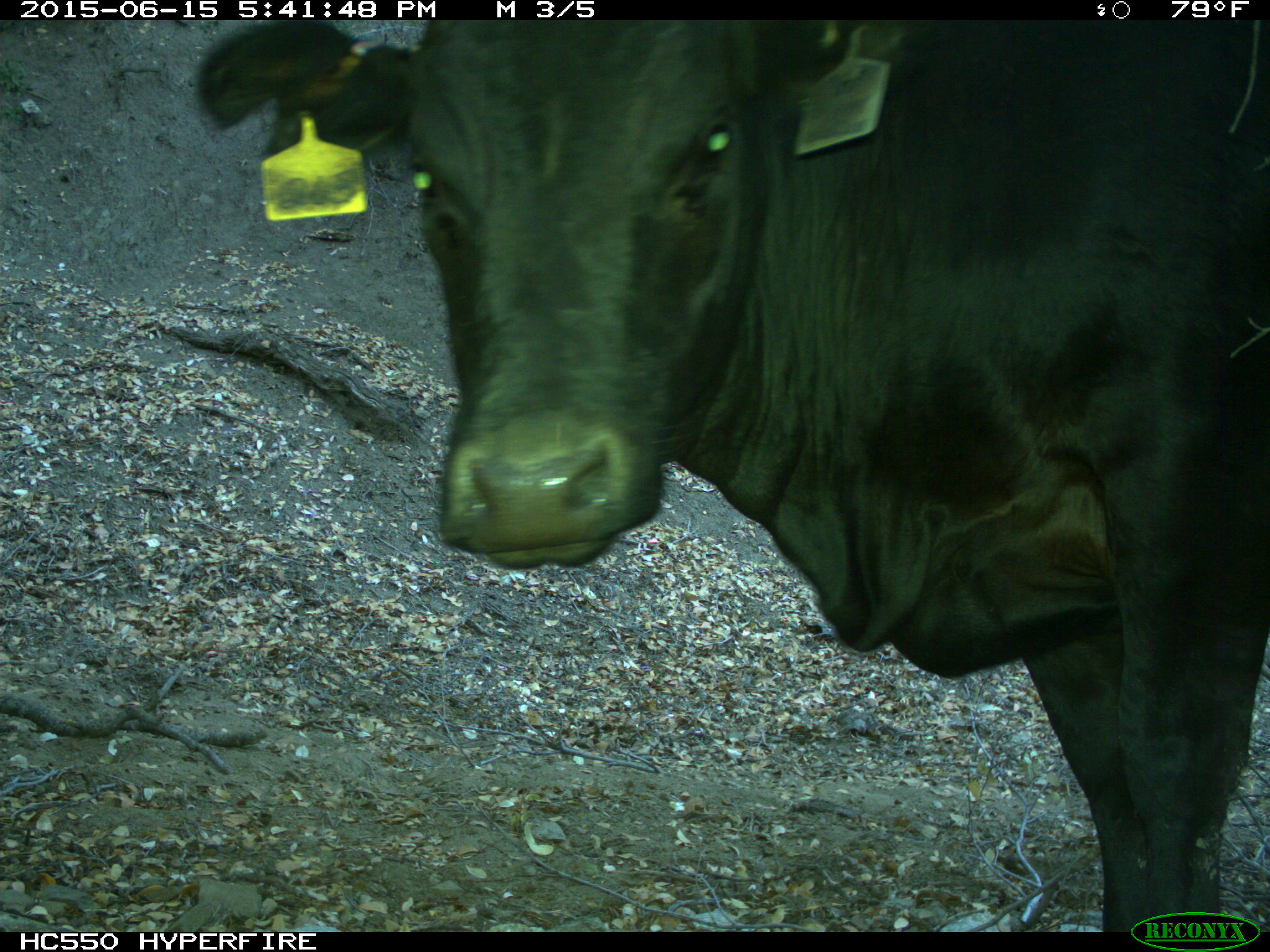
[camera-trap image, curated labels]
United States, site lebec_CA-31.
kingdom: Animalia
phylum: Chordata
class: Mammalia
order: Artiodactyla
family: Bovidae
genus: Bos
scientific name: Bos taurus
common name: domestic cow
Bos taurus (domestic cow).